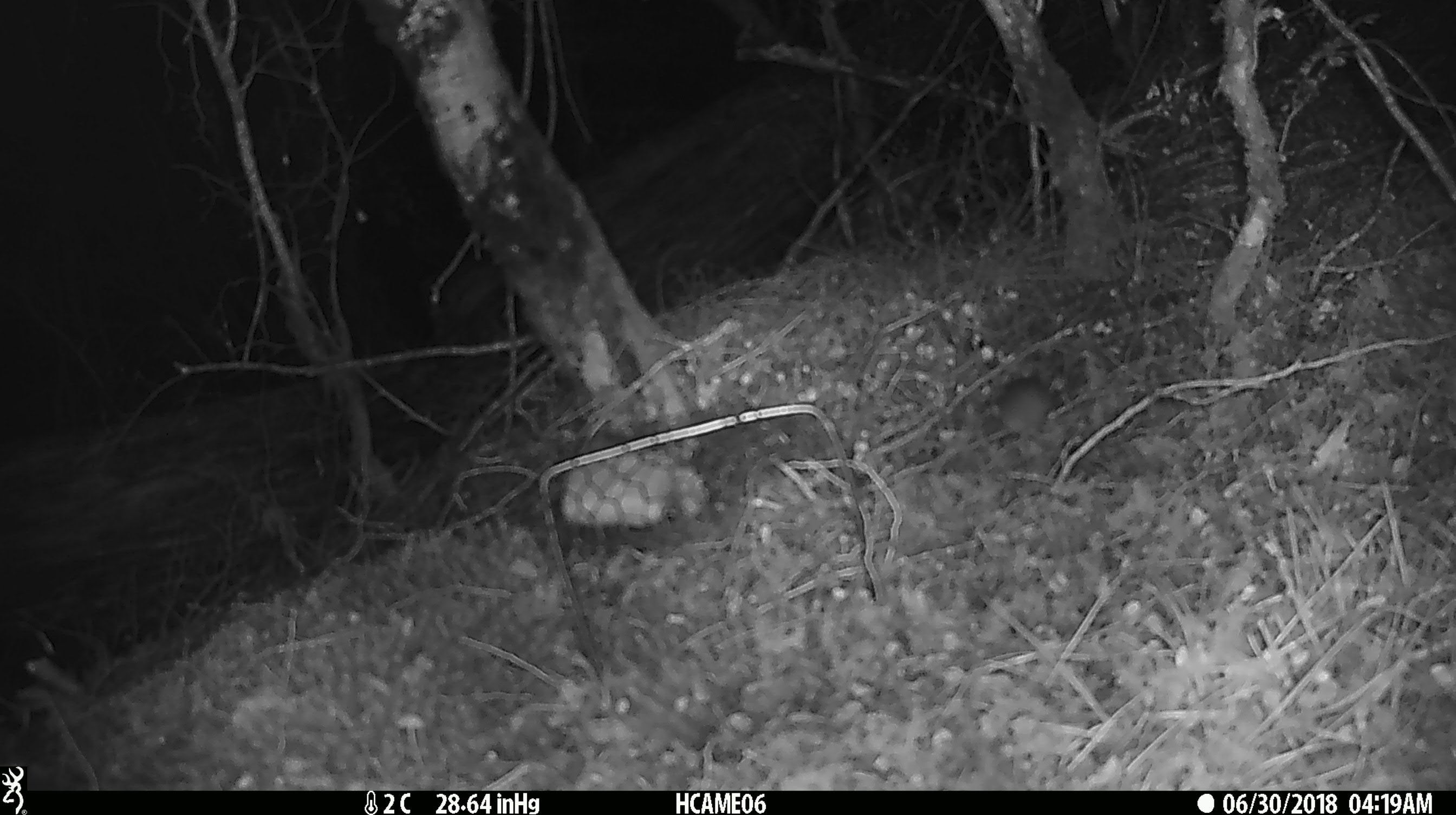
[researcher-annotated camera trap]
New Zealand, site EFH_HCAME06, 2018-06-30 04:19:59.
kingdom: Animalia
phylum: Chordata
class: Mammalia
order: Rodentia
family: Muridae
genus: Mus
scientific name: Mus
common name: mouse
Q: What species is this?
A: Mouse (Mus).